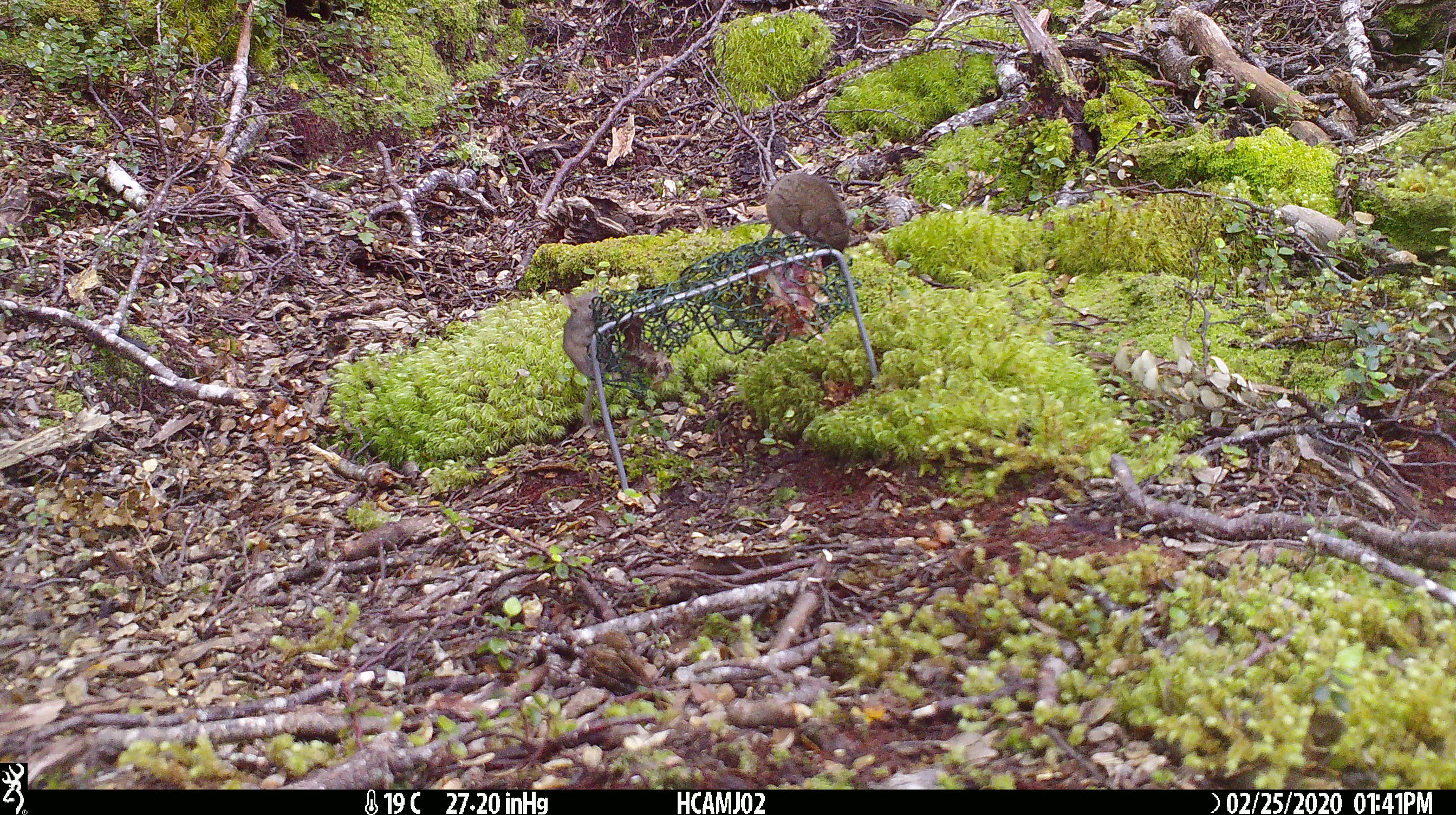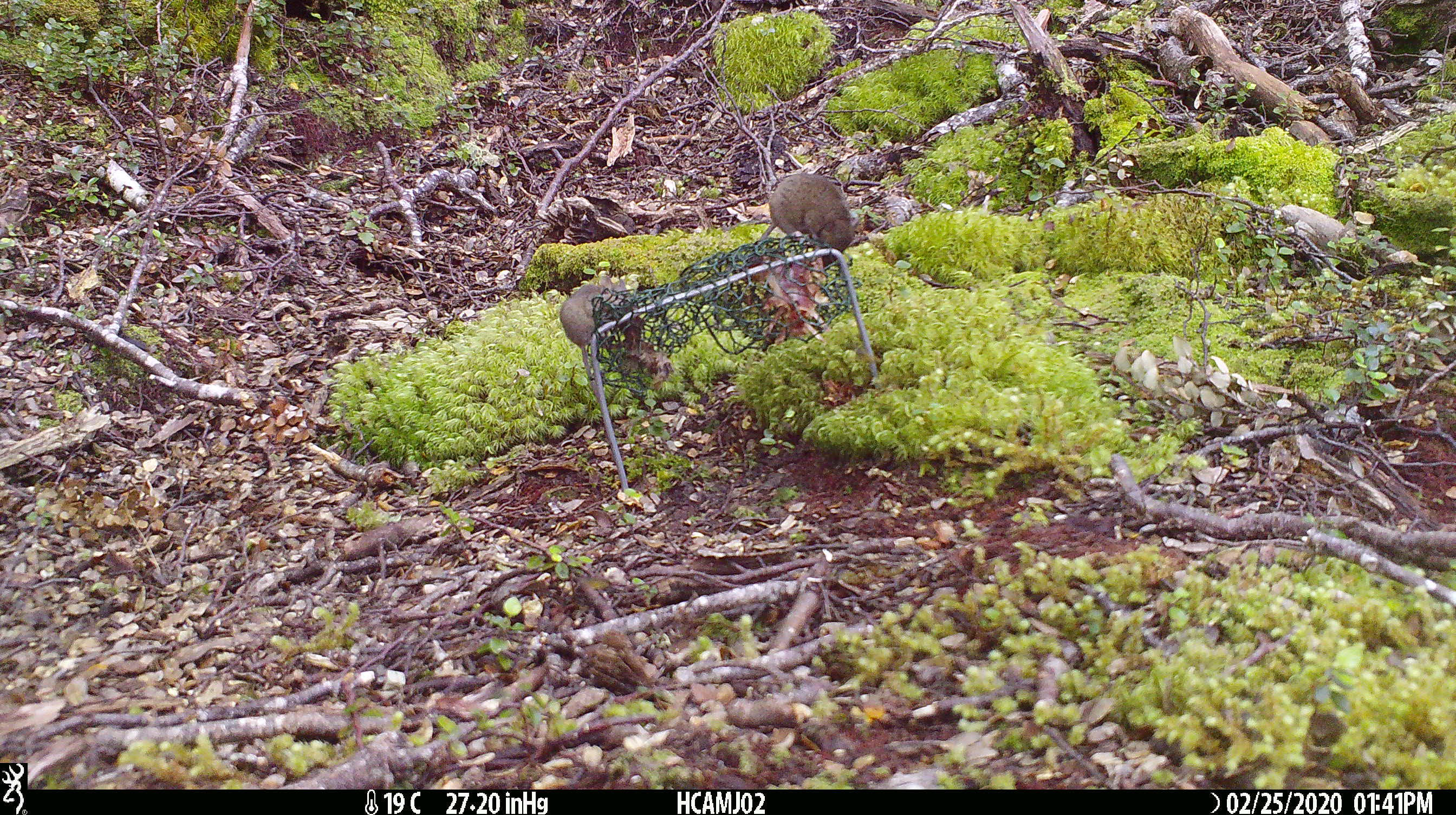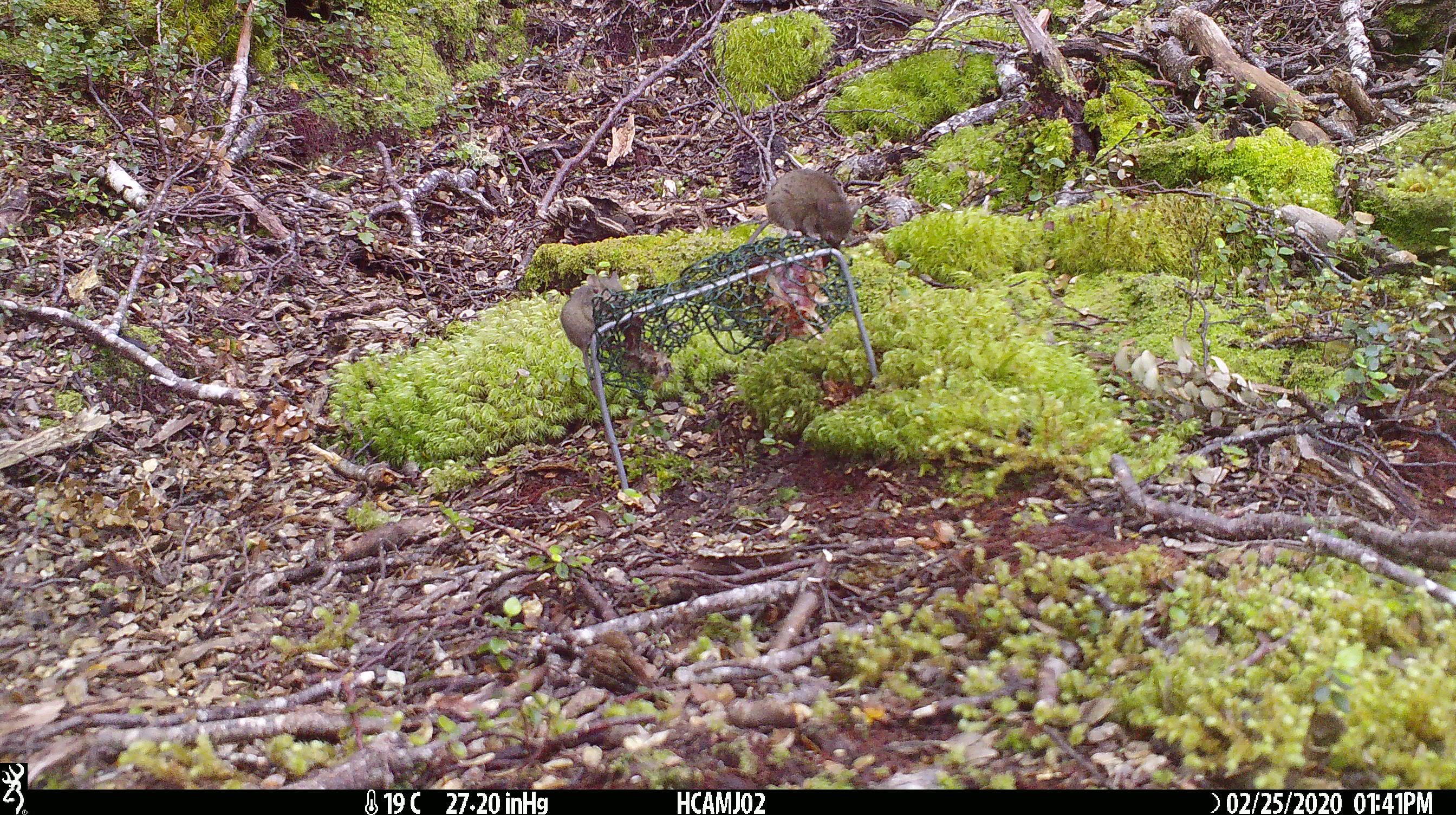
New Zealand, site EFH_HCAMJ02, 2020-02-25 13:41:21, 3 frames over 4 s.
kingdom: Animalia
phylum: Chordata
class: Mammalia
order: Rodentia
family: Muridae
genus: Mus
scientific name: Mus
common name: mouse